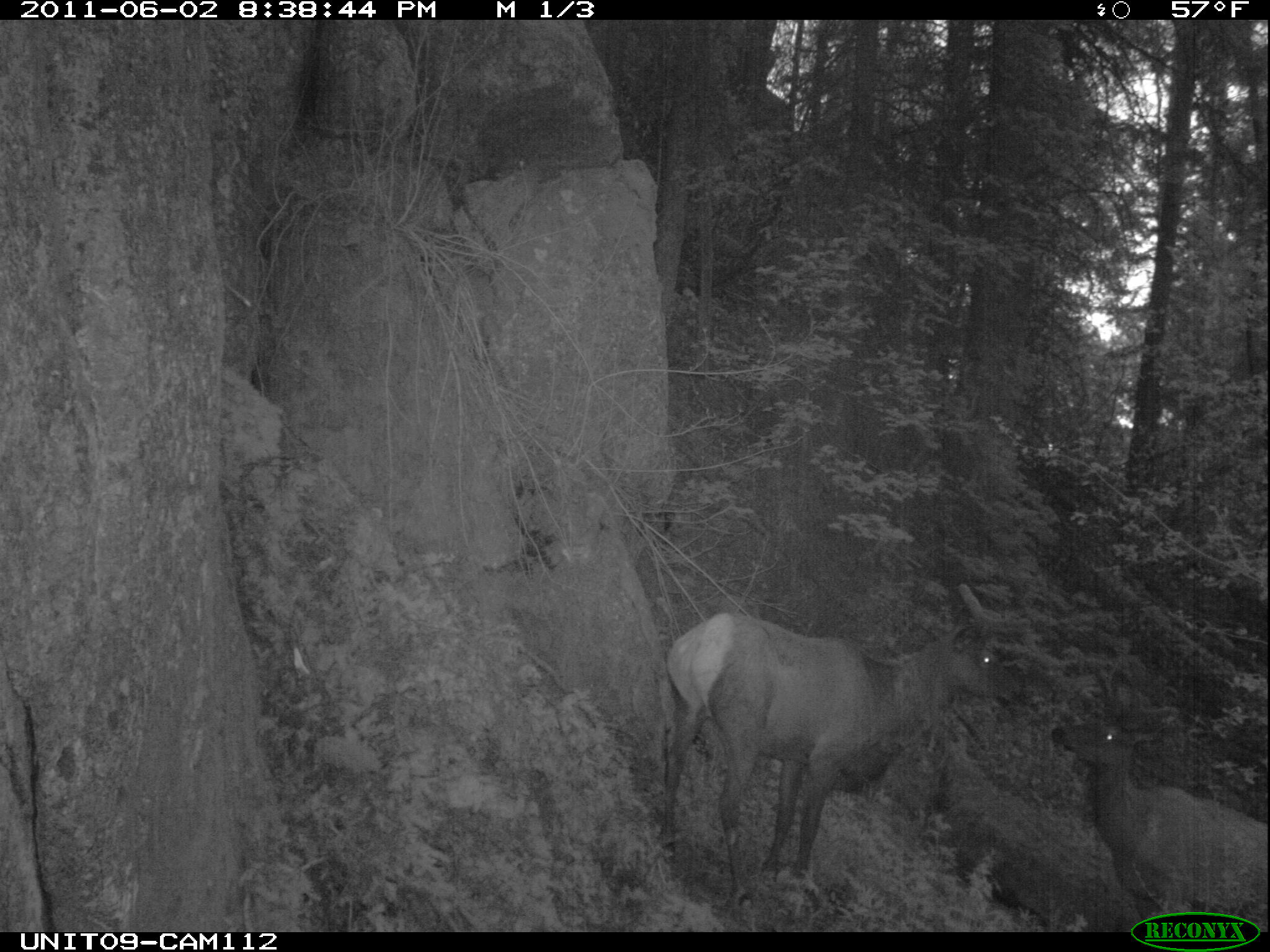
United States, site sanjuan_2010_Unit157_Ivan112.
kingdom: Animalia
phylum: Chordata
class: Mammalia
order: Artiodactyla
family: Cervidae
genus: Cervus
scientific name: Cervus elaphus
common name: red deer